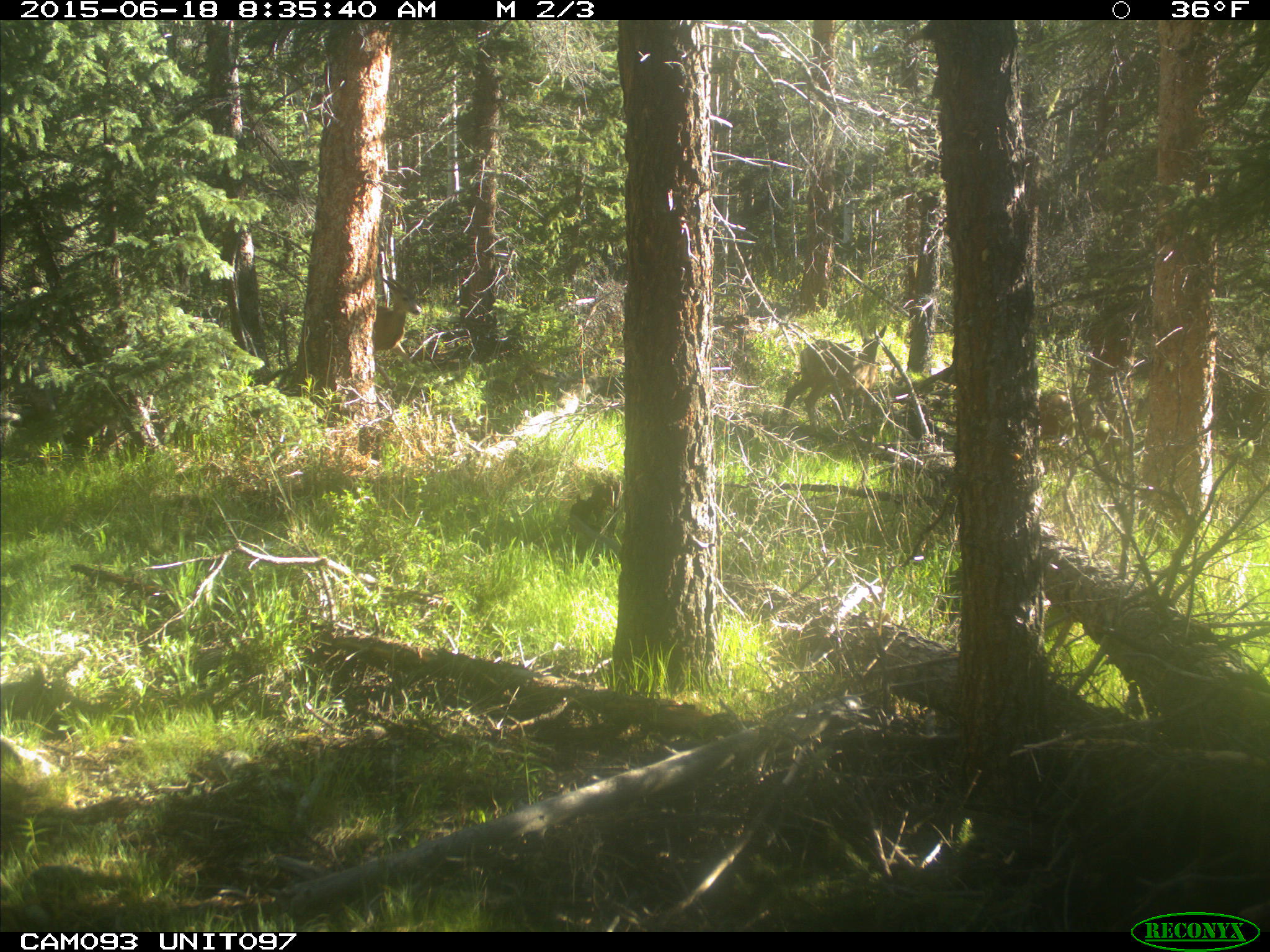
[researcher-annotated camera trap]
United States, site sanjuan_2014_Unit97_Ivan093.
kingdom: Animalia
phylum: Chordata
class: Mammalia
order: Artiodactyla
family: Cervidae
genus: Odocoileus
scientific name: Odocoileus hemionus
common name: mule deer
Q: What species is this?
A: Odocoileus hemionus (mule deer).